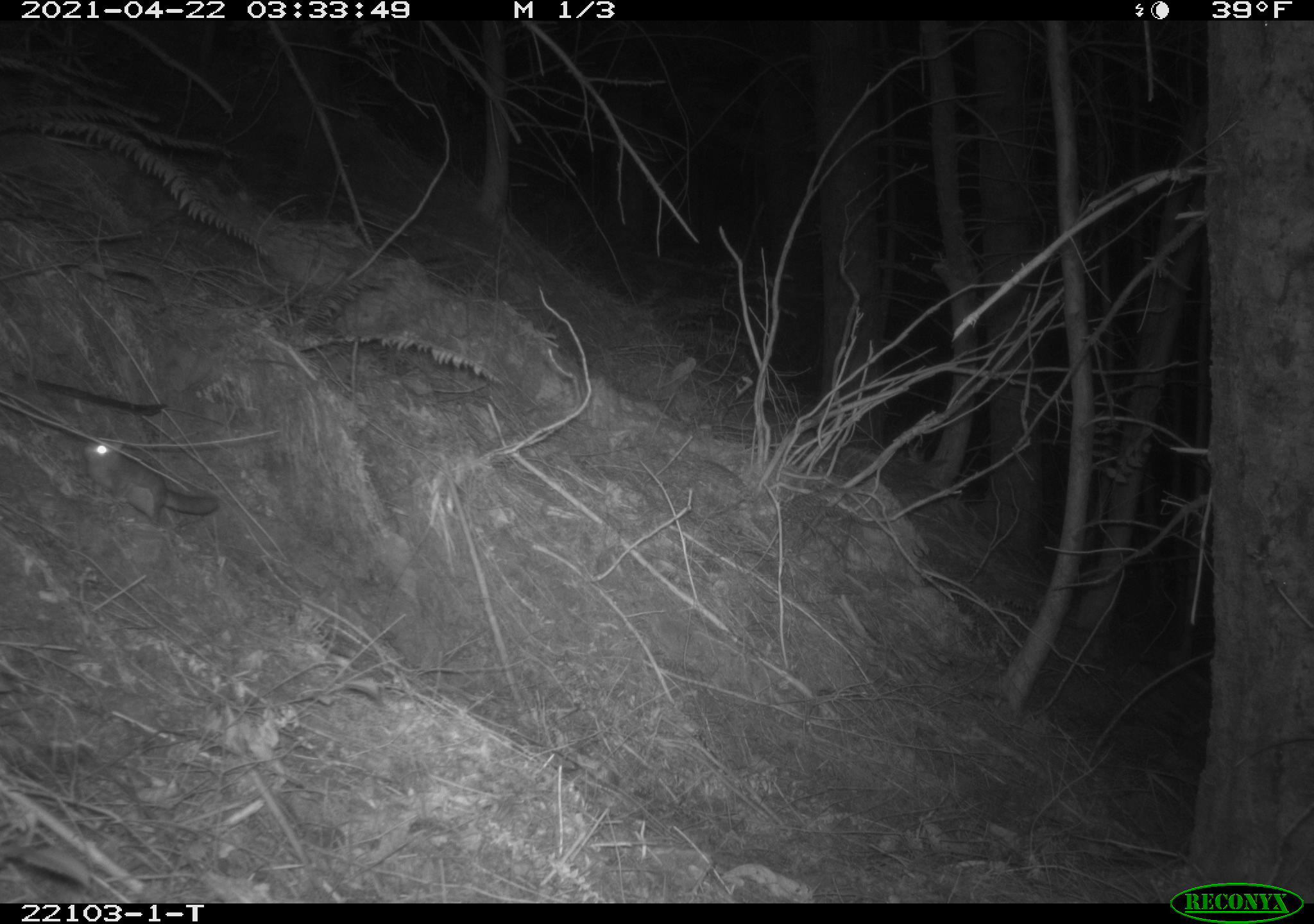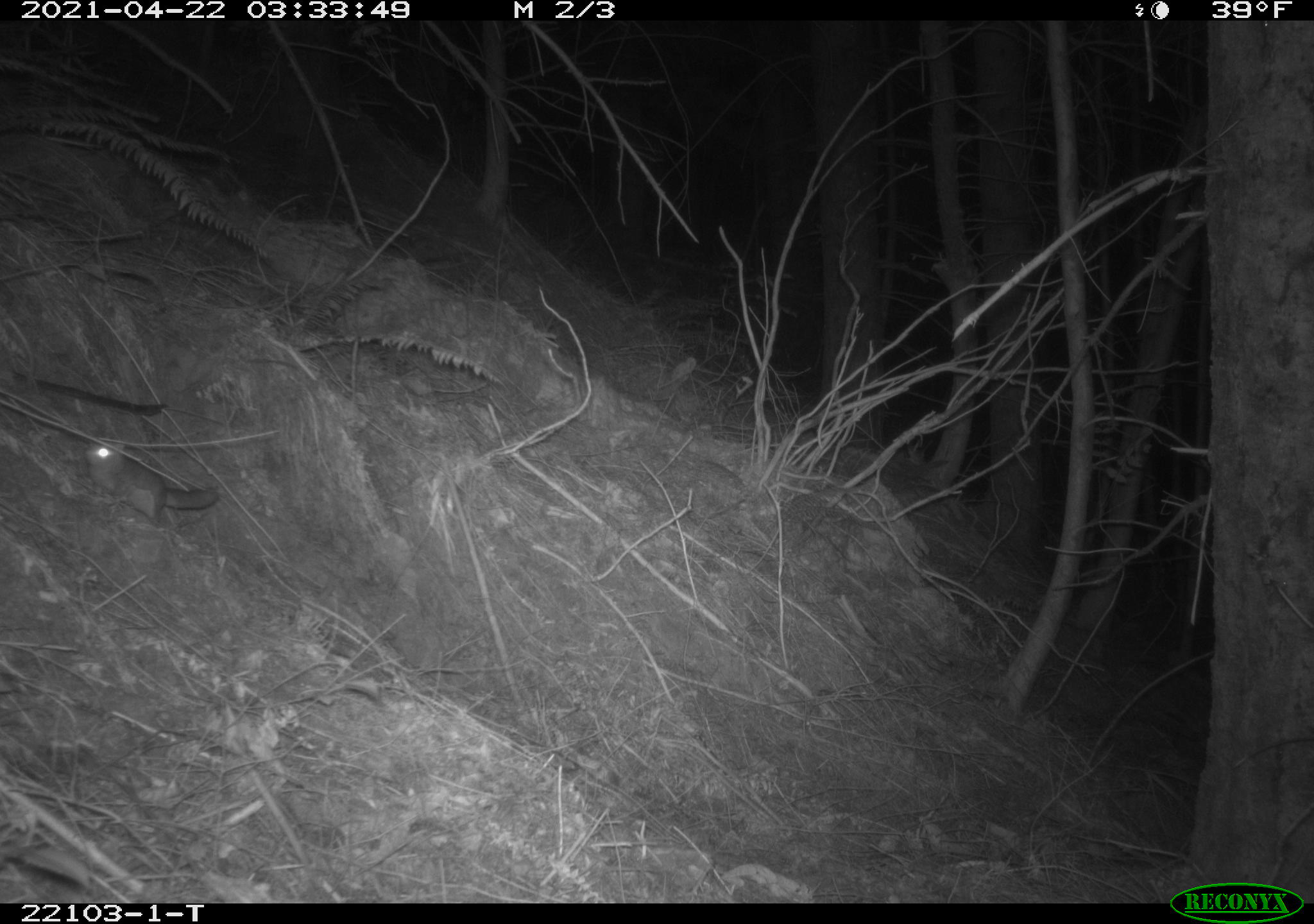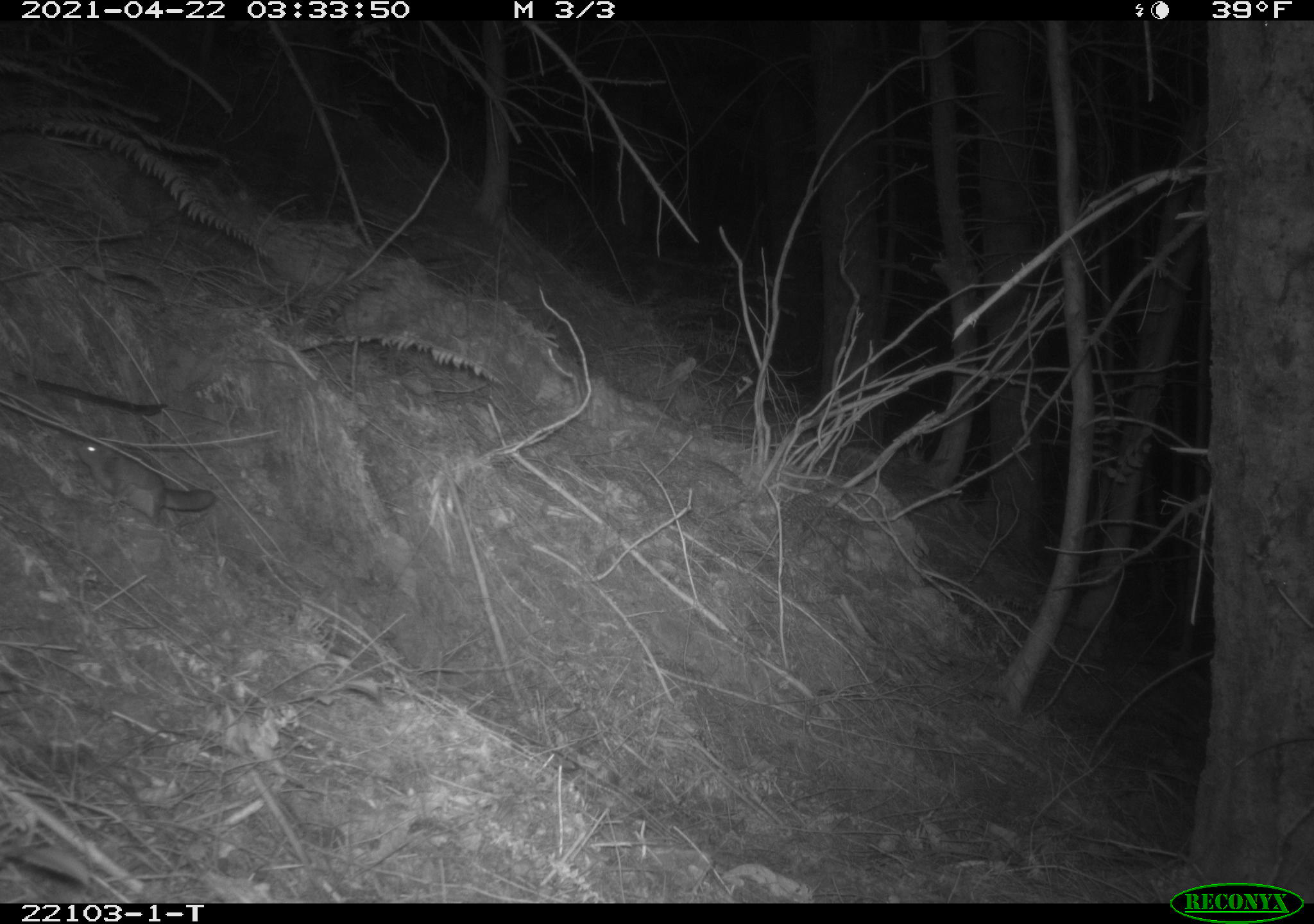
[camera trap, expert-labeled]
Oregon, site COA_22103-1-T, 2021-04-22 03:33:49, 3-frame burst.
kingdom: Animalia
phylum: Chordata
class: Mammalia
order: Rodentia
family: Sciuridae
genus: Glaucomys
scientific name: Glaucomys oregonensis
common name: humboldt's flying squirrel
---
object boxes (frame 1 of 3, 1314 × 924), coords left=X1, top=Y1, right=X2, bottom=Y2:
humboldt's flying squirrel: left=68, top=419, right=234, bottom=554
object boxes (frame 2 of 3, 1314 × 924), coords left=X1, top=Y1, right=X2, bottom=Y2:
humboldt's flying squirrel: left=67, top=432, right=222, bottom=555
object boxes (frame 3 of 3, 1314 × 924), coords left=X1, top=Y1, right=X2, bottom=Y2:
humboldt's flying squirrel: left=55, top=424, right=225, bottom=571